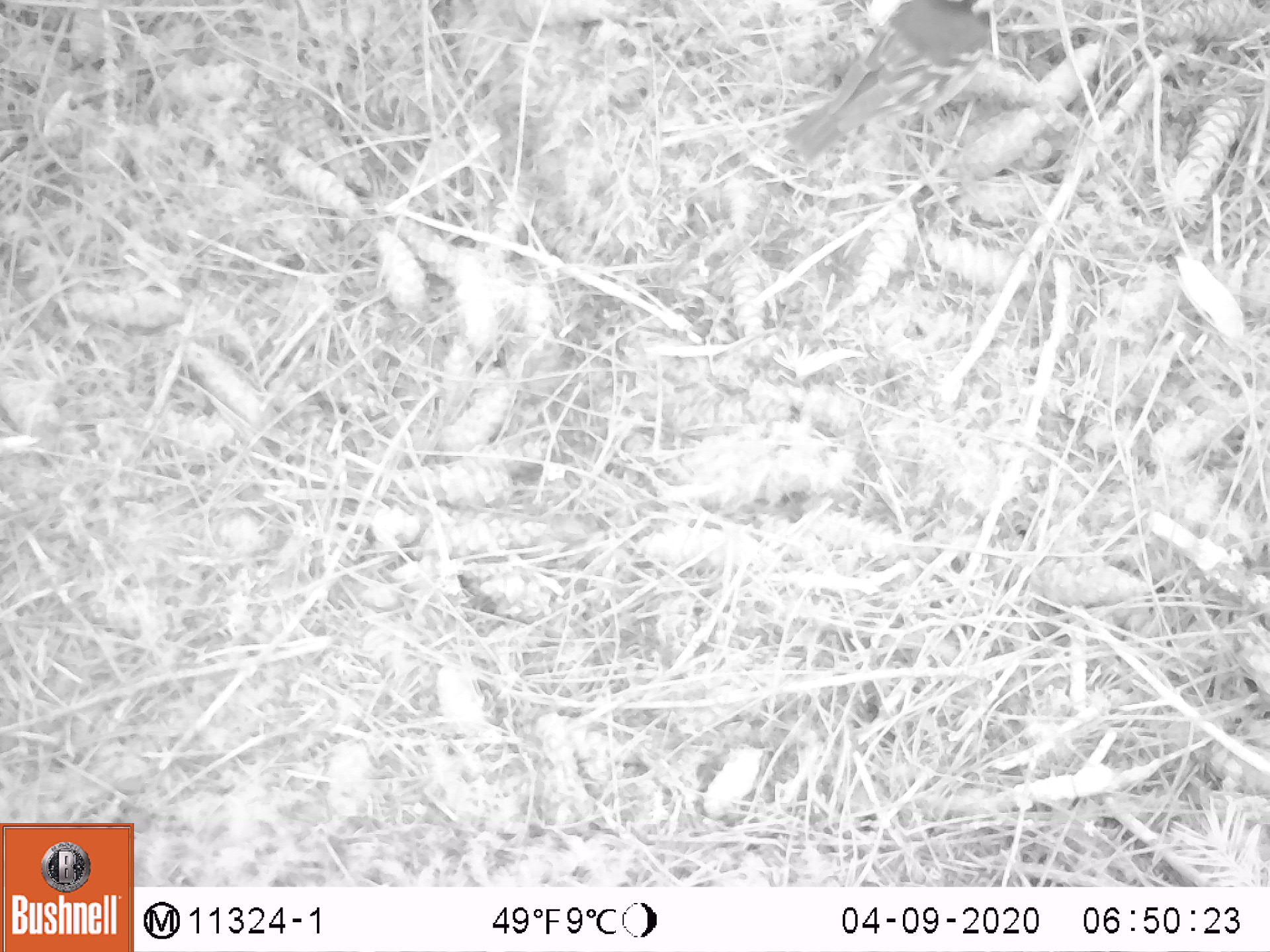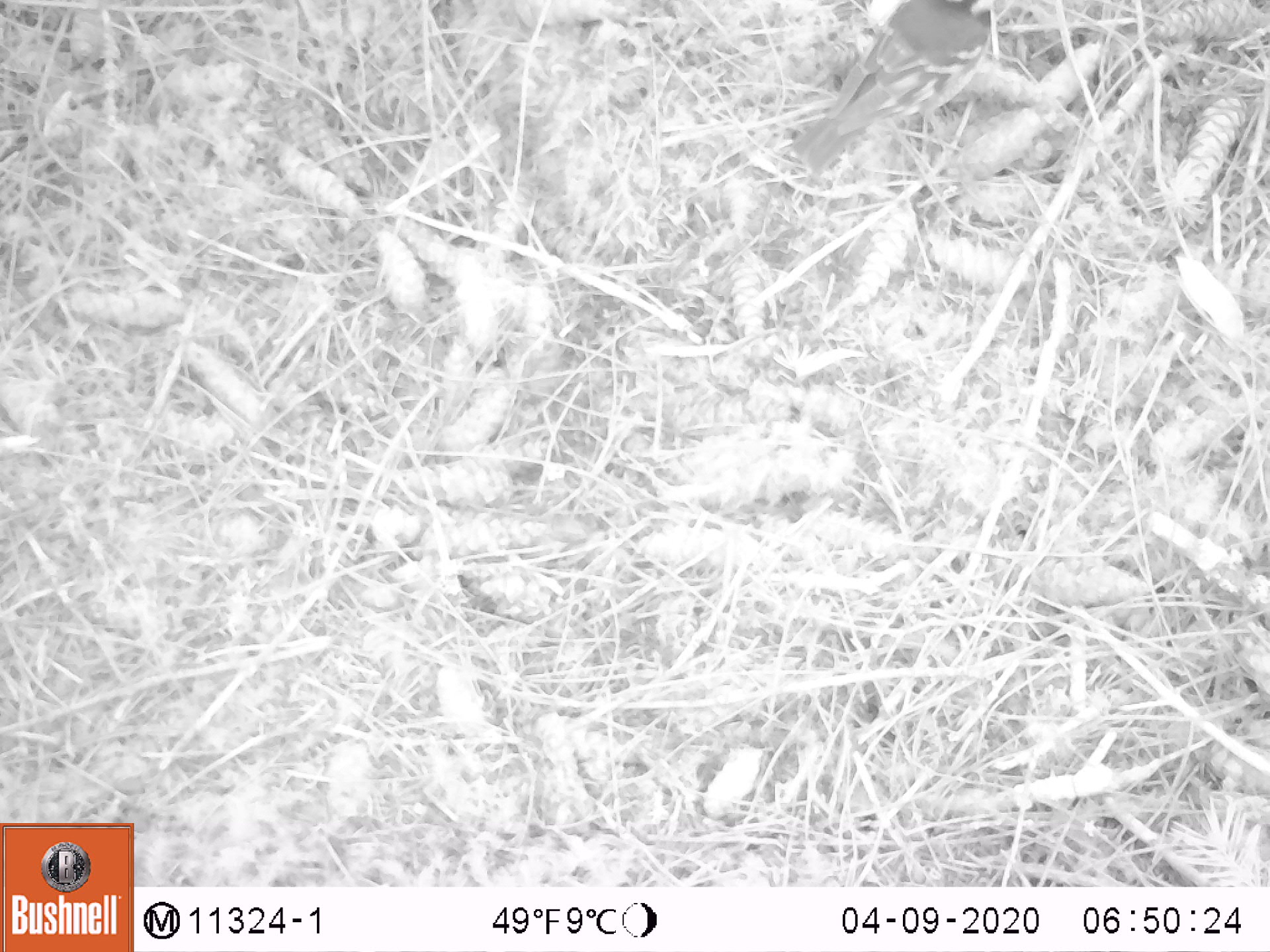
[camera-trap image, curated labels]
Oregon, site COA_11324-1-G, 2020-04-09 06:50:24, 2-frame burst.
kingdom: Animalia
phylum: Chordata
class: Aves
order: Passeriformes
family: Turdidae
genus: Ixoreus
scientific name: Ixoreus naevius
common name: varied thrush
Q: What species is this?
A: Varied thrush (Ixoreus naevius).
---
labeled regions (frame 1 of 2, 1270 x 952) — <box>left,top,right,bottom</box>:
varied thrush: <box>787,0,991,167</box>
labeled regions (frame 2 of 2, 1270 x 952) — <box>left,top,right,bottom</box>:
varied thrush: <box>788,0,998,163</box>